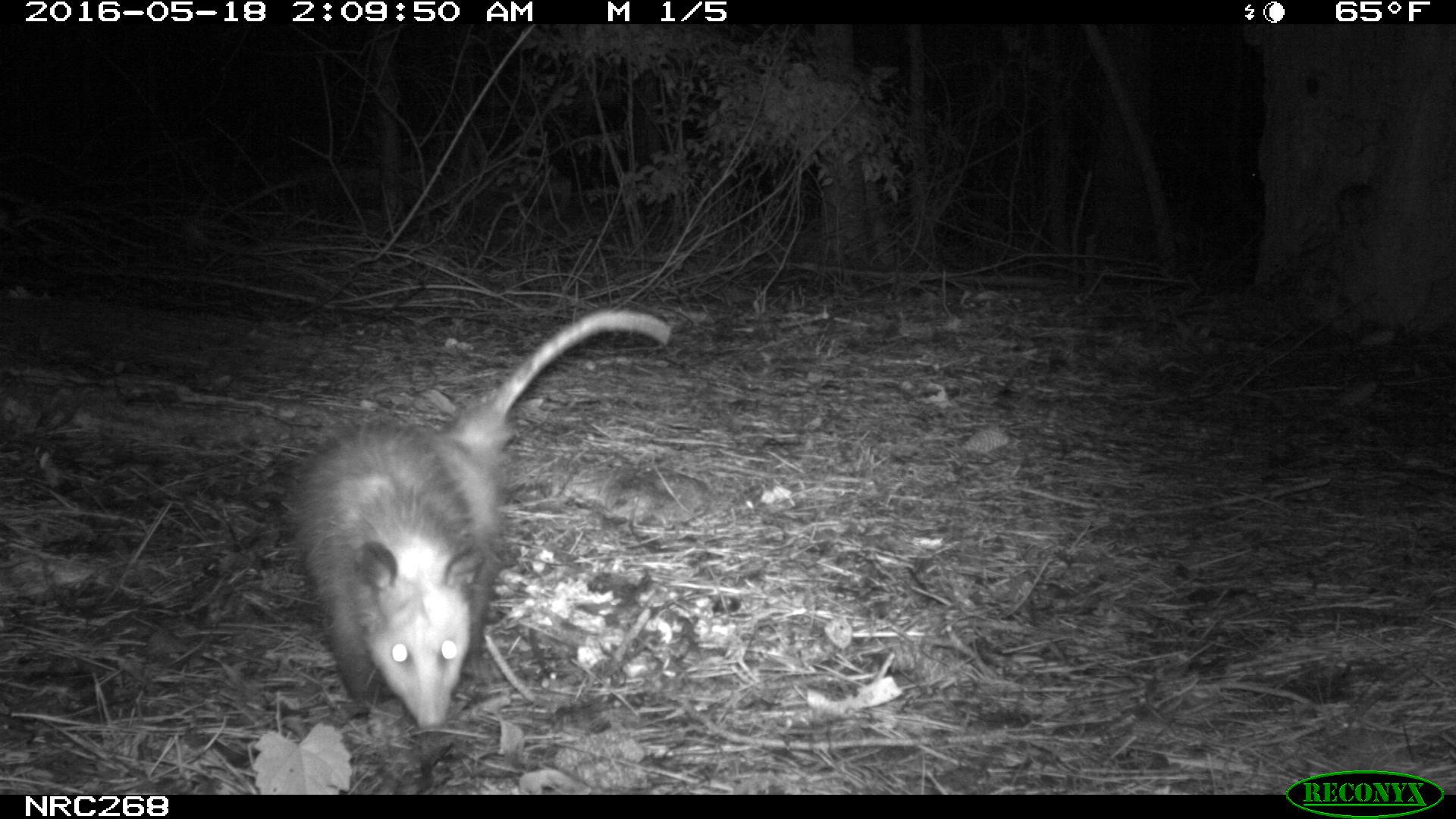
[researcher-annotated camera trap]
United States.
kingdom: Animalia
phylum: Chordata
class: Mammalia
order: Didelphimorphia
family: Didelphidae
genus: Didelphis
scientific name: Didelphis virginiana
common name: virginia opossum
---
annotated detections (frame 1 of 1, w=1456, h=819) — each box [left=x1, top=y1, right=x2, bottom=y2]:
Virginia Opossum: [left=280, top=306, right=672, bottom=743]